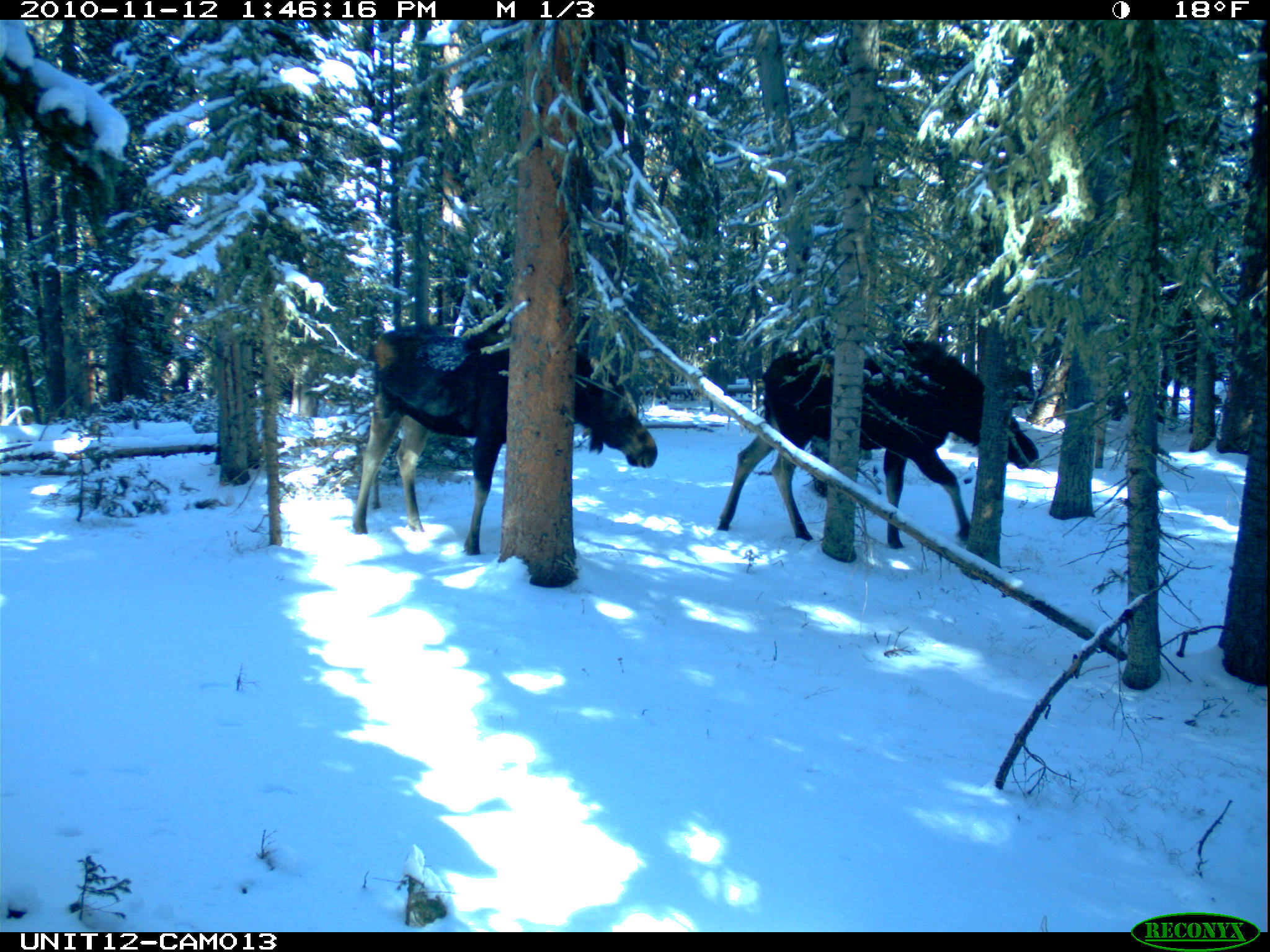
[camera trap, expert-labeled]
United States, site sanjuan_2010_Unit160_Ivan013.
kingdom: Animalia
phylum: Chordata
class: Mammalia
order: Artiodactyla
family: Cervidae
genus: Alces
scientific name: Alces alces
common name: moose